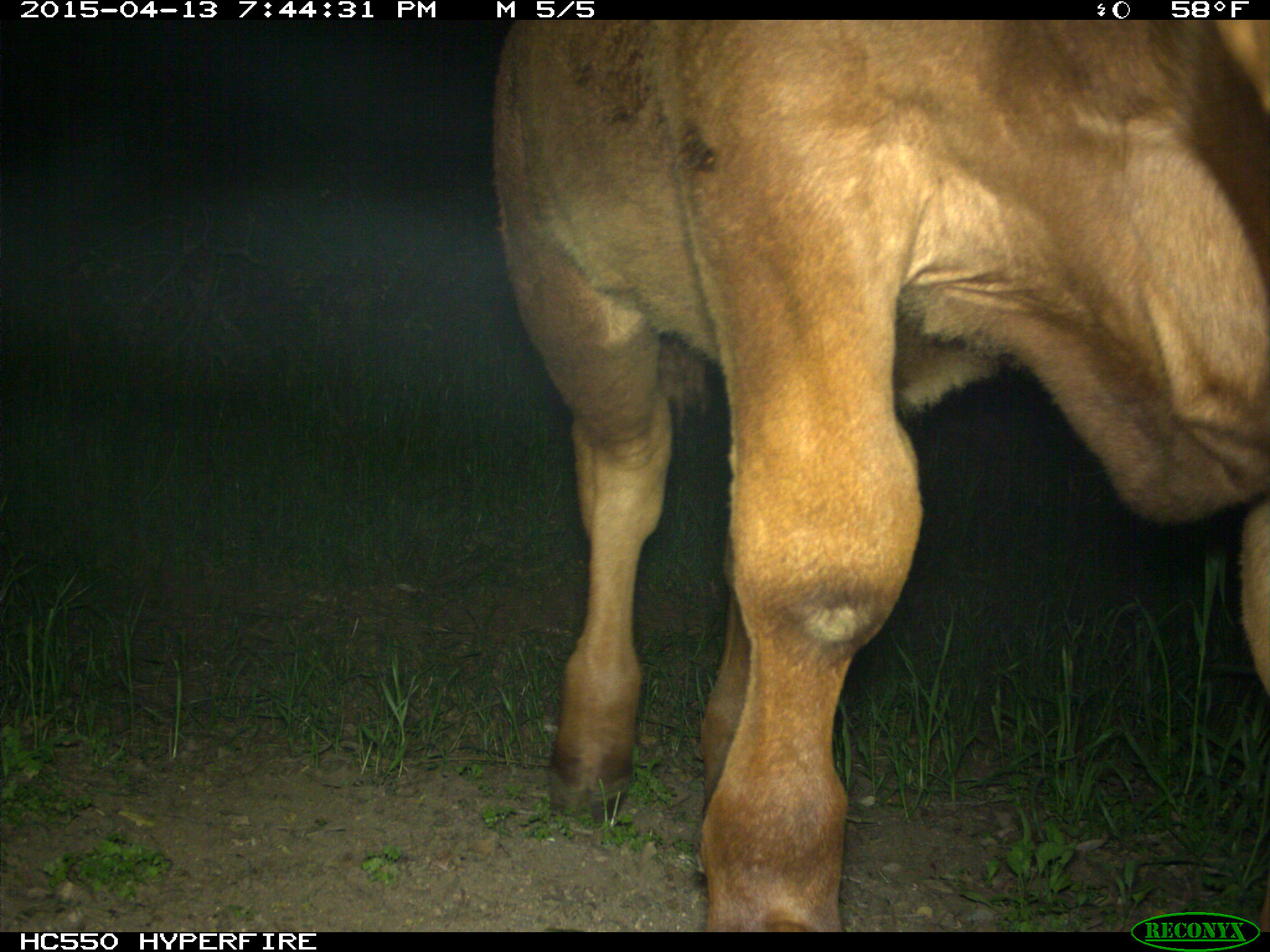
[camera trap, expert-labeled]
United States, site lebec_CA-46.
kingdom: Animalia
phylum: Chordata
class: Mammalia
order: Artiodactyla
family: Bovidae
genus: Bos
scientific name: Bos taurus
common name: domestic cow